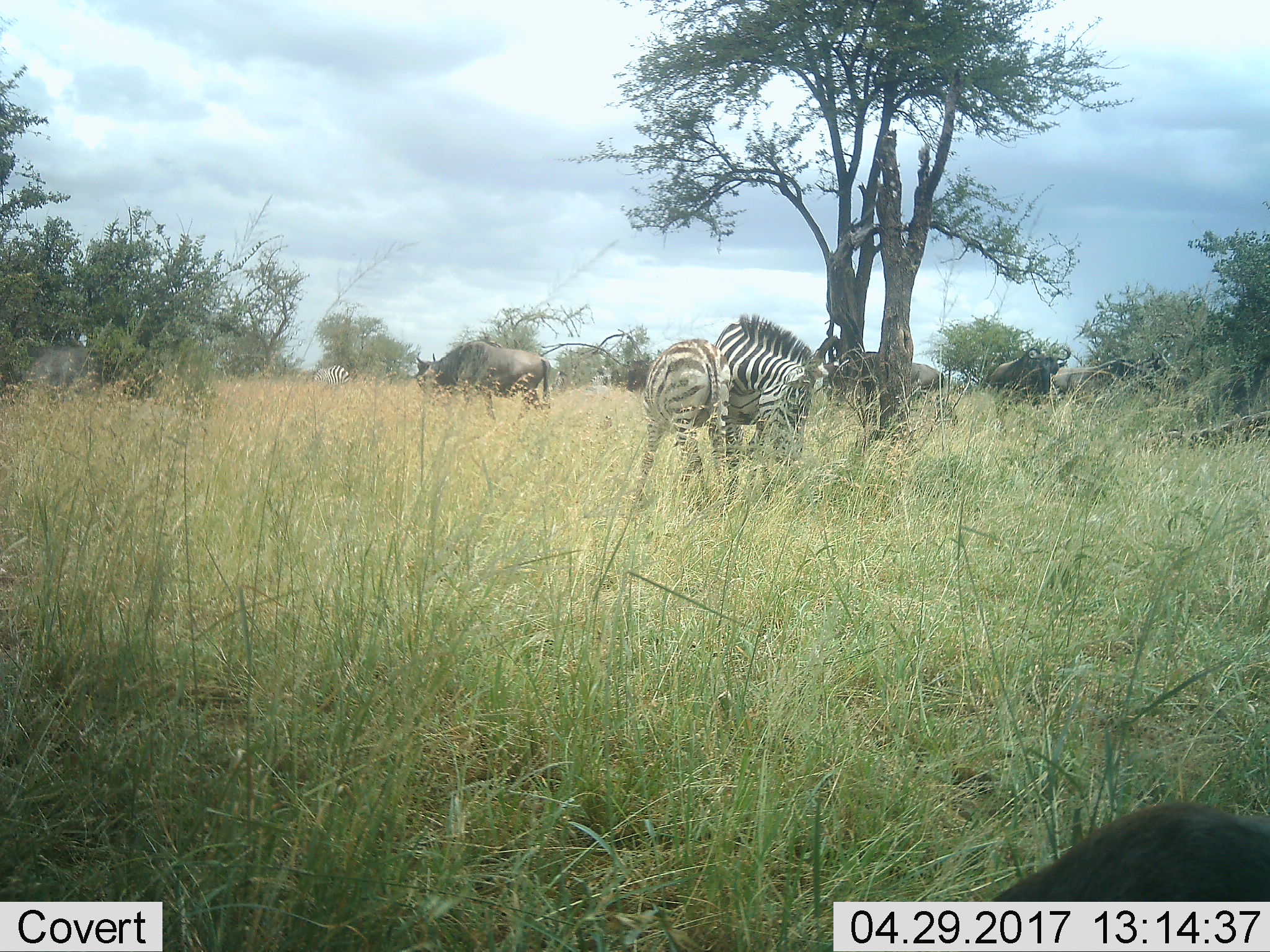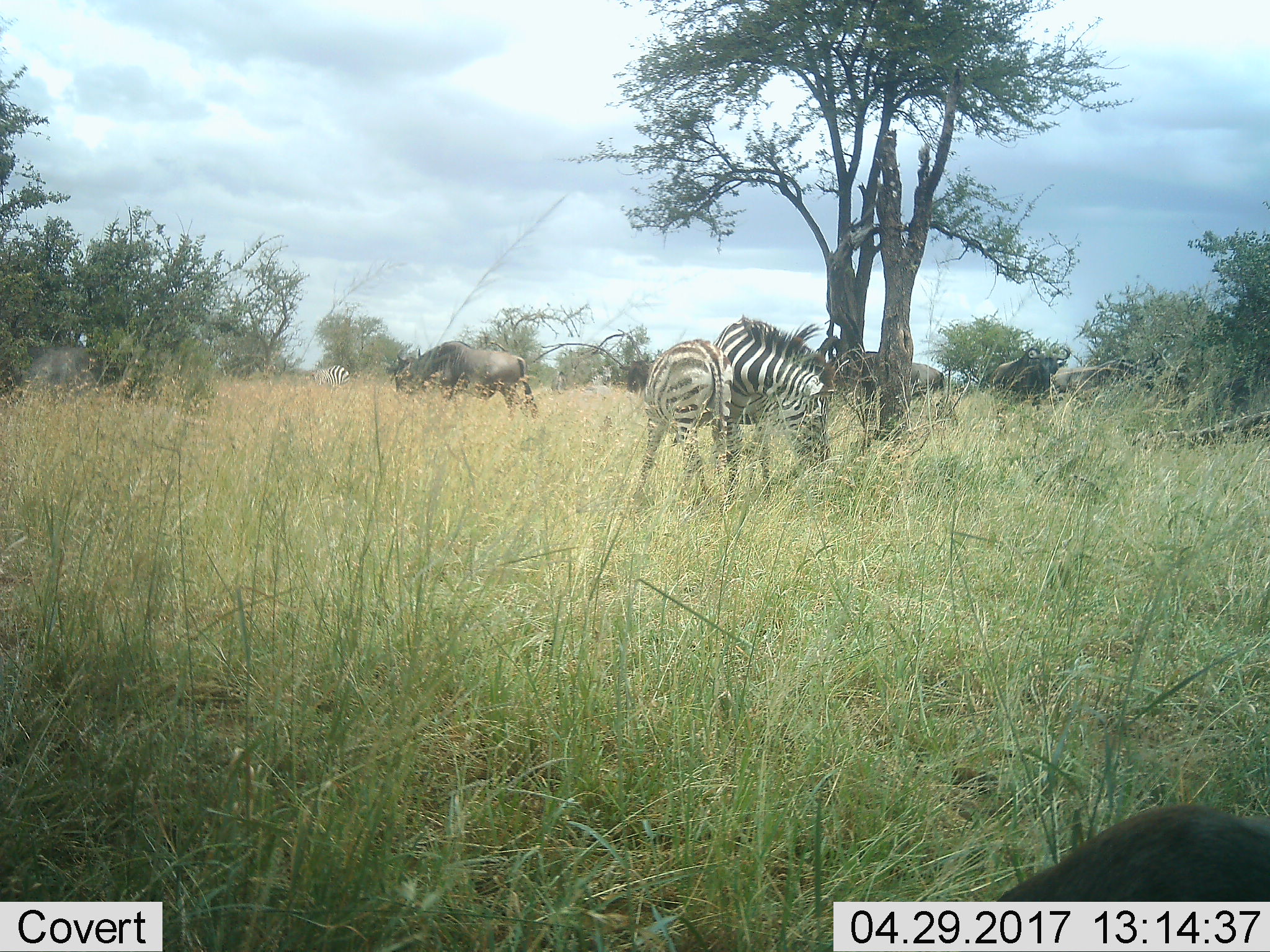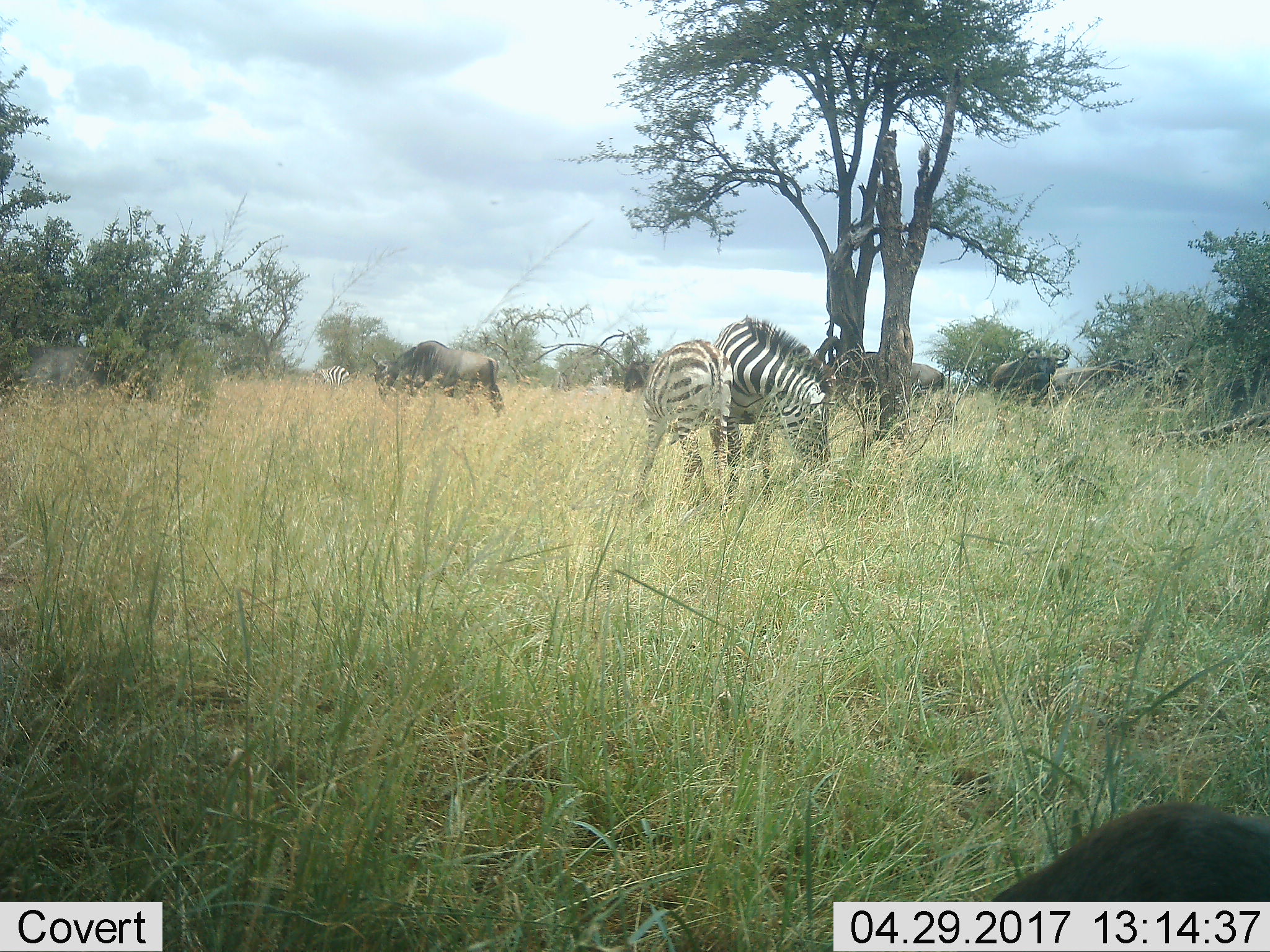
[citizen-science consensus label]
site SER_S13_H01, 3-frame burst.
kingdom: Animalia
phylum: Chordata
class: Mammalia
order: Artiodactyla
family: Bovidae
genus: Connochaetes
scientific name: Connochaetes taurinus taurinus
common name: blue wildebeest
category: wildebeestblue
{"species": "wildebeestblue (blue wildebeest) (Connochaetes taurinus taurinus)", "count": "5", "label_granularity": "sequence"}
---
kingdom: Animalia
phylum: Chordata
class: Mammalia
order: Perissodactyla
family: Equidae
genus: Equus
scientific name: Equus quagga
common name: plains zebra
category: zebraplains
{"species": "zebraplains (plains zebra) (Equus quagga)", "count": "3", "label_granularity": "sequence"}